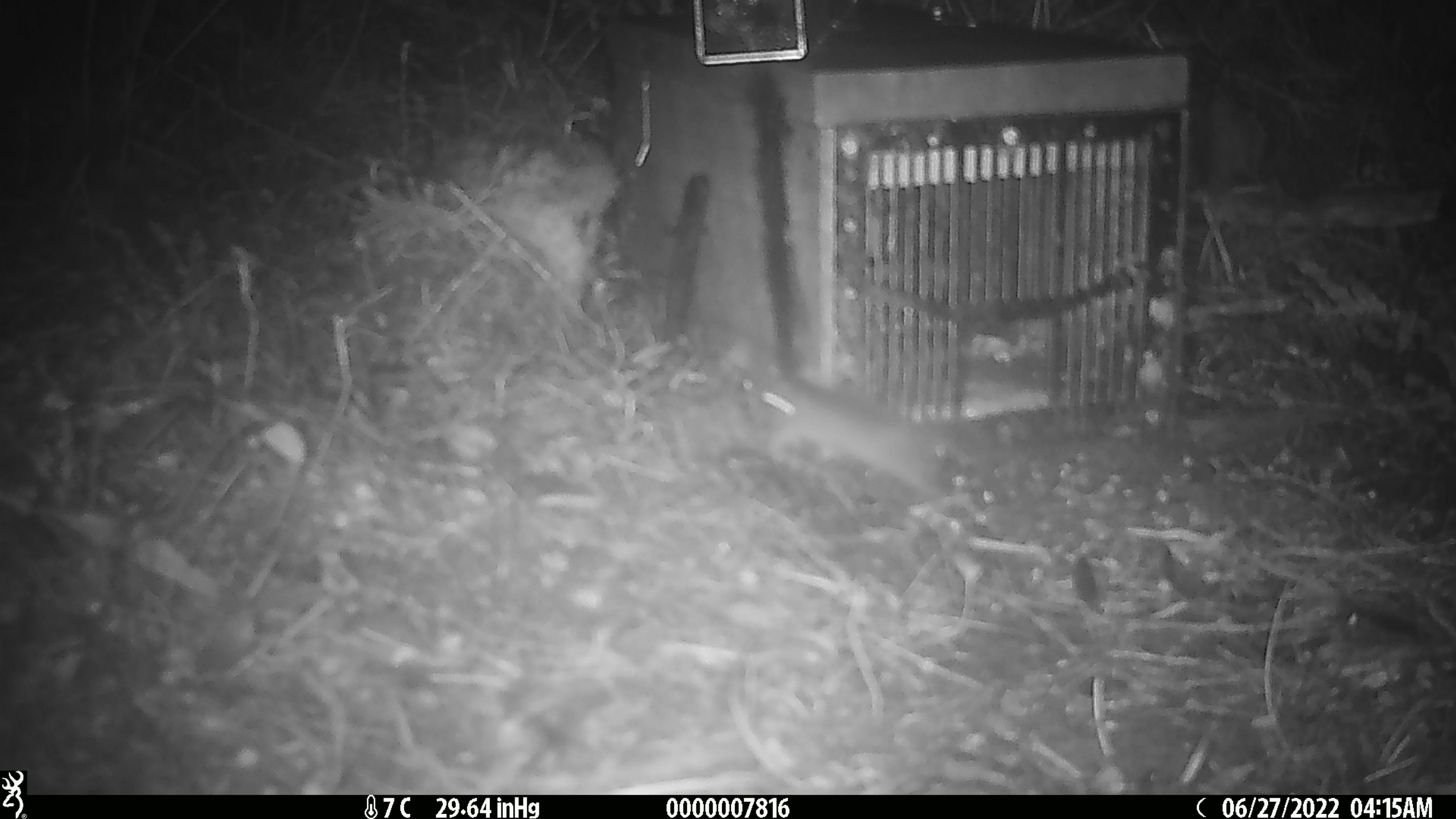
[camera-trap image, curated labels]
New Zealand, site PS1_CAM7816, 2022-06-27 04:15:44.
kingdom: Animalia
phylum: Chordata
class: Mammalia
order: Rodentia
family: Muridae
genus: Mus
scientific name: Mus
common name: mouse